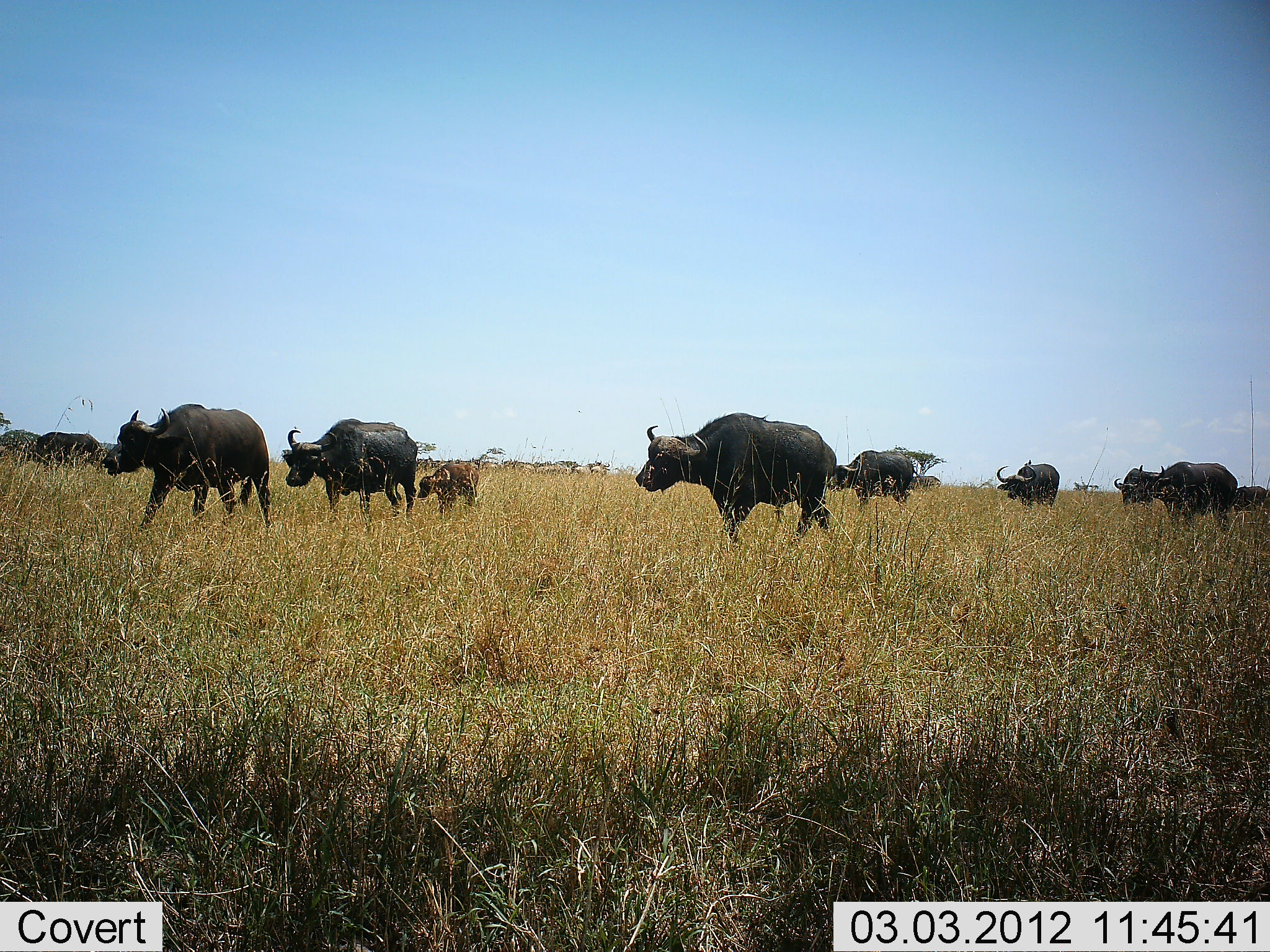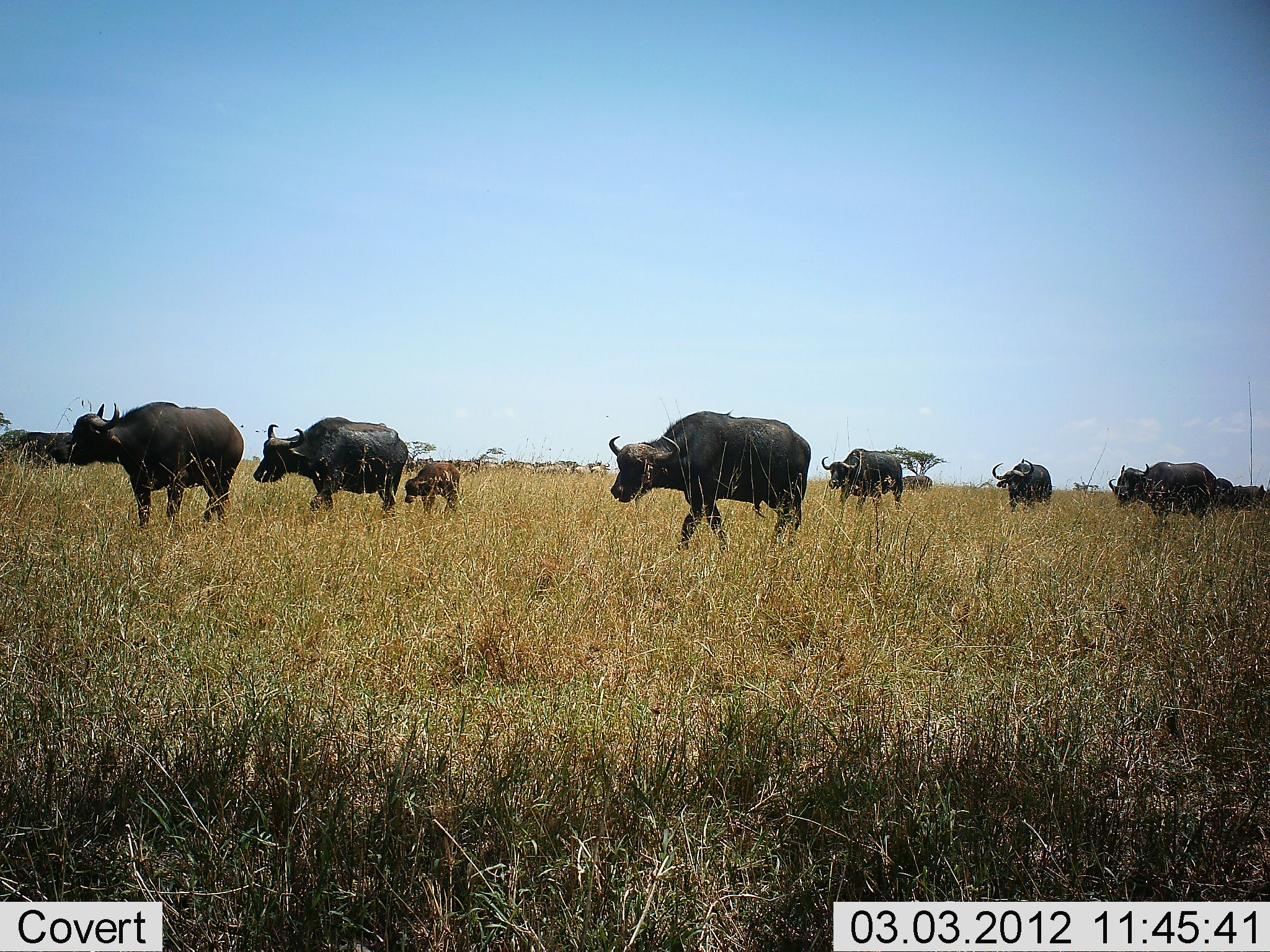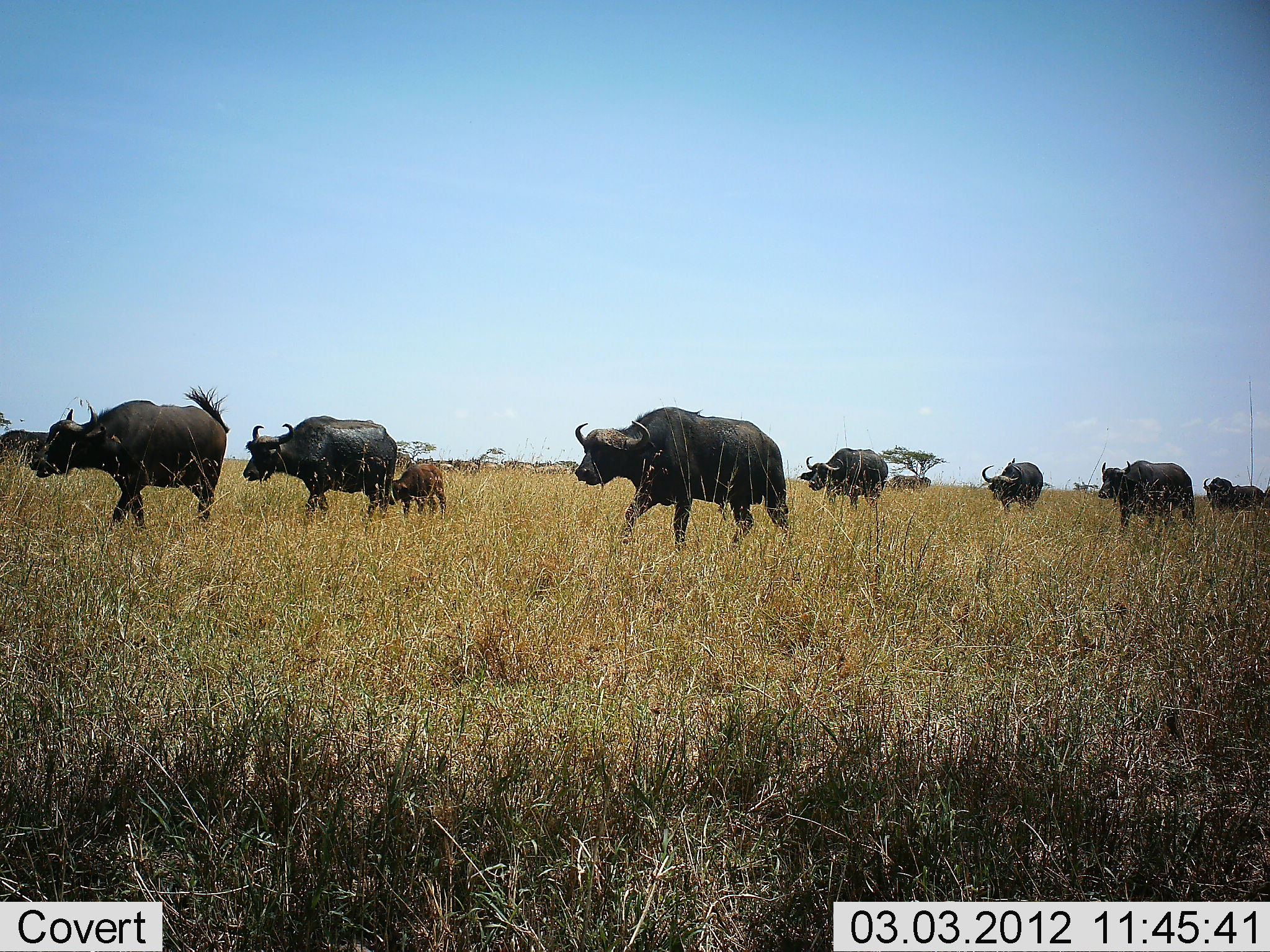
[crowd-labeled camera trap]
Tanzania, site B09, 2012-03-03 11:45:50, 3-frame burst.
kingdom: Animalia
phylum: Chordata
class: Mammalia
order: Artiodactyla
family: Bovidae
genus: Syncerus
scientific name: Syncerus caffer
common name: cape buffalo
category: buffalo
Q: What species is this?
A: Buffalo (cape buffalo) (Syncerus caffer).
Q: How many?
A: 10.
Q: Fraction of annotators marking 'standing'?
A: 0%.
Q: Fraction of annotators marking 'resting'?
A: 0%.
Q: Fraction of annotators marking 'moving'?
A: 100%.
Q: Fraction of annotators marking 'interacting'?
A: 0%.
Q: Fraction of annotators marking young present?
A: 90%.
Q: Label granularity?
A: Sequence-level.